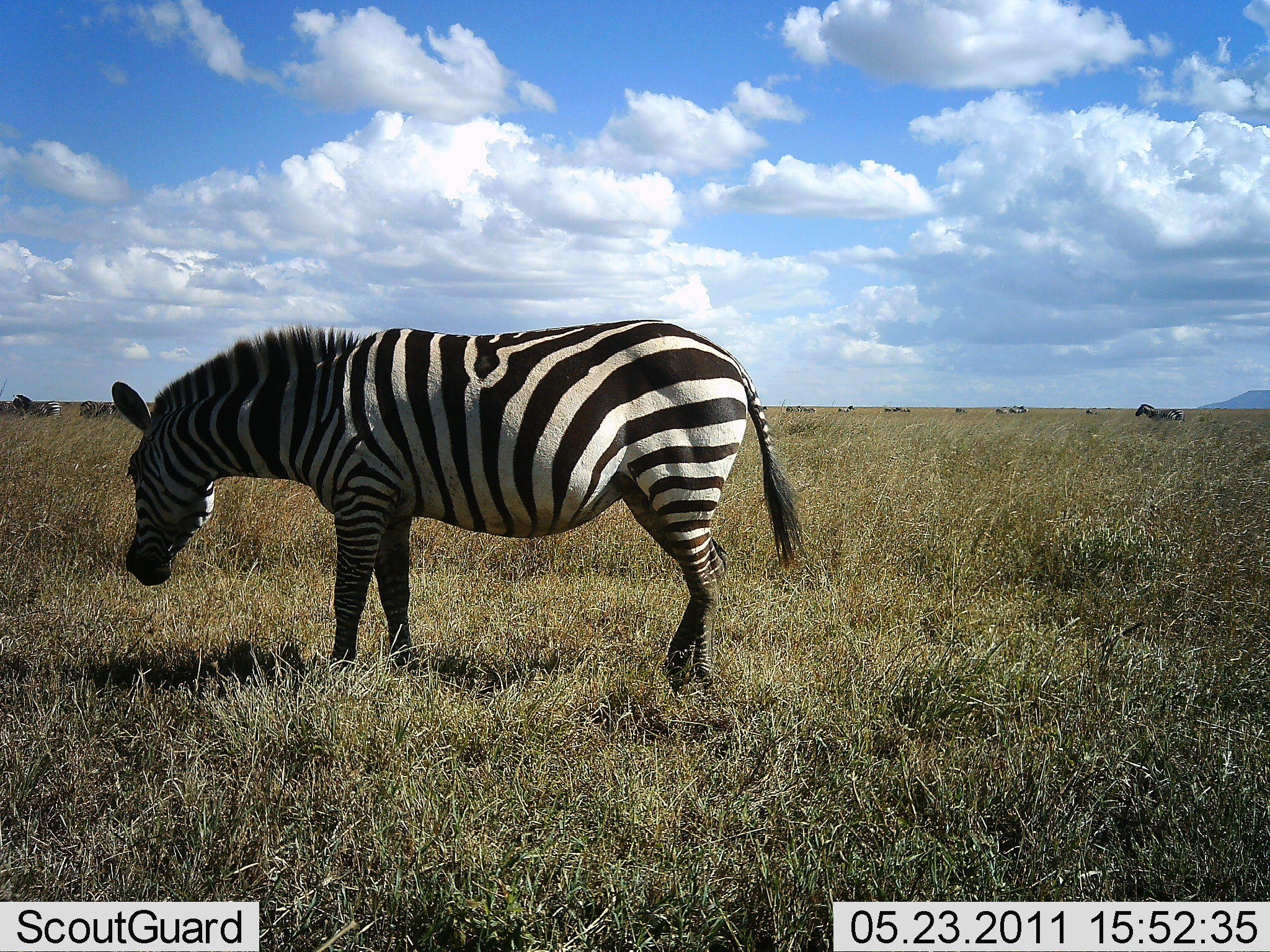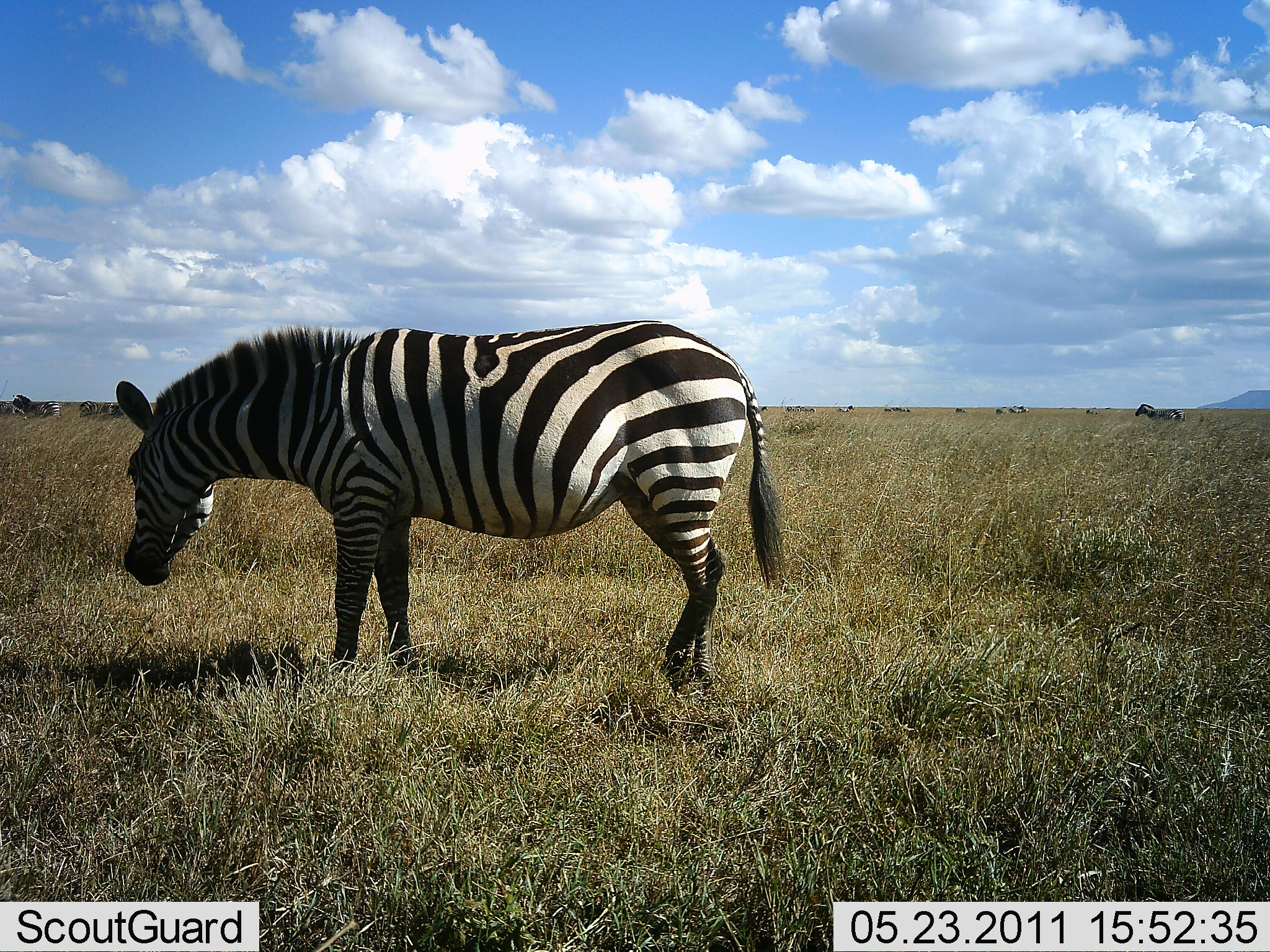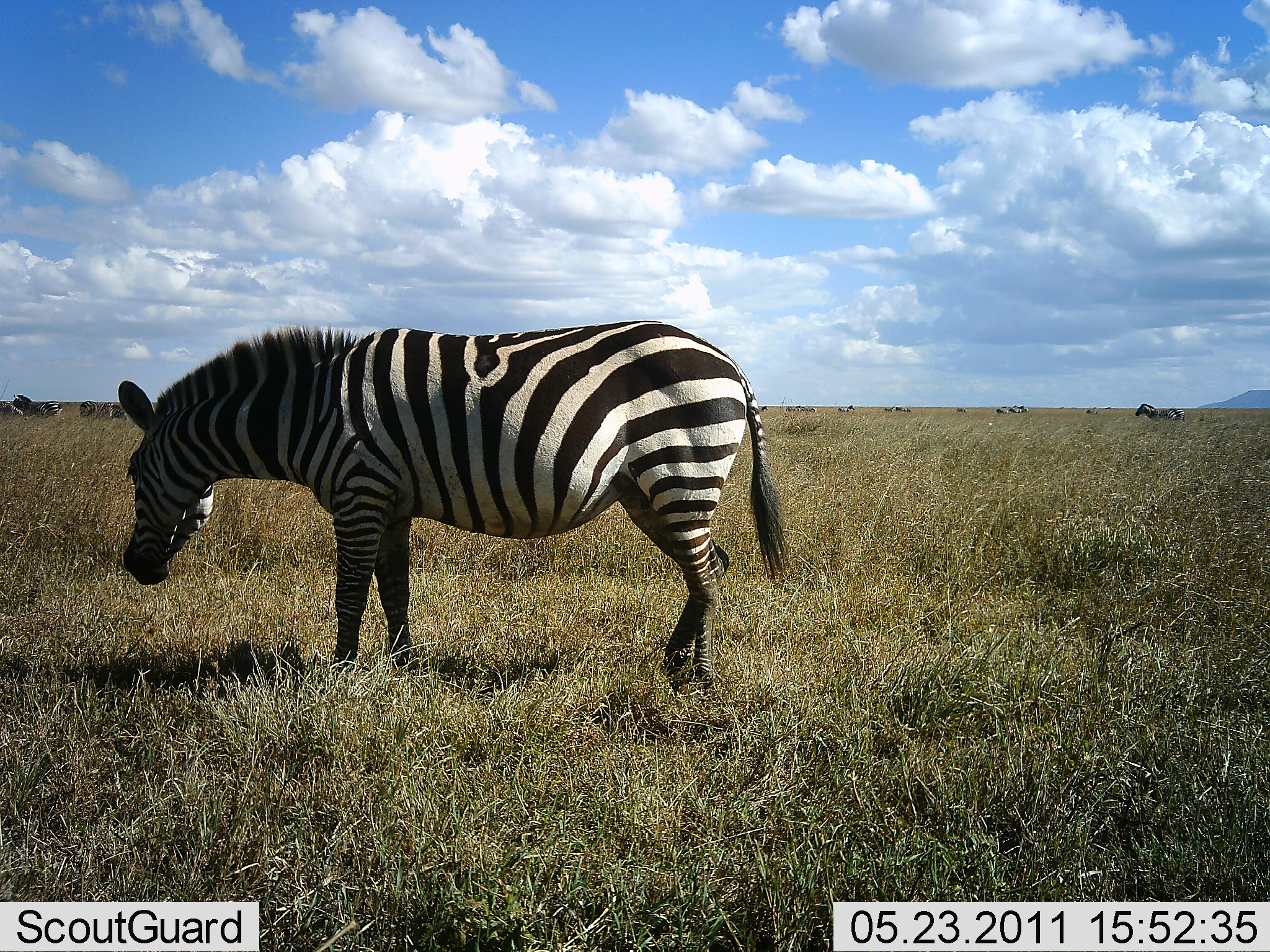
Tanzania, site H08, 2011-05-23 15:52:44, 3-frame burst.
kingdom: Animalia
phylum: Chordata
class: Mammalia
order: Perissodactyla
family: Equidae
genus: Equus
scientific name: Equus quagga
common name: plains zebra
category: zebra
Zebra (plains zebra) (Equus quagga), count 1. Behavior (volunteer vote fractions): standing 82%, resting 0%, moving 0%, interacting 0%. Young present (vote fraction): 0%. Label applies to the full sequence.